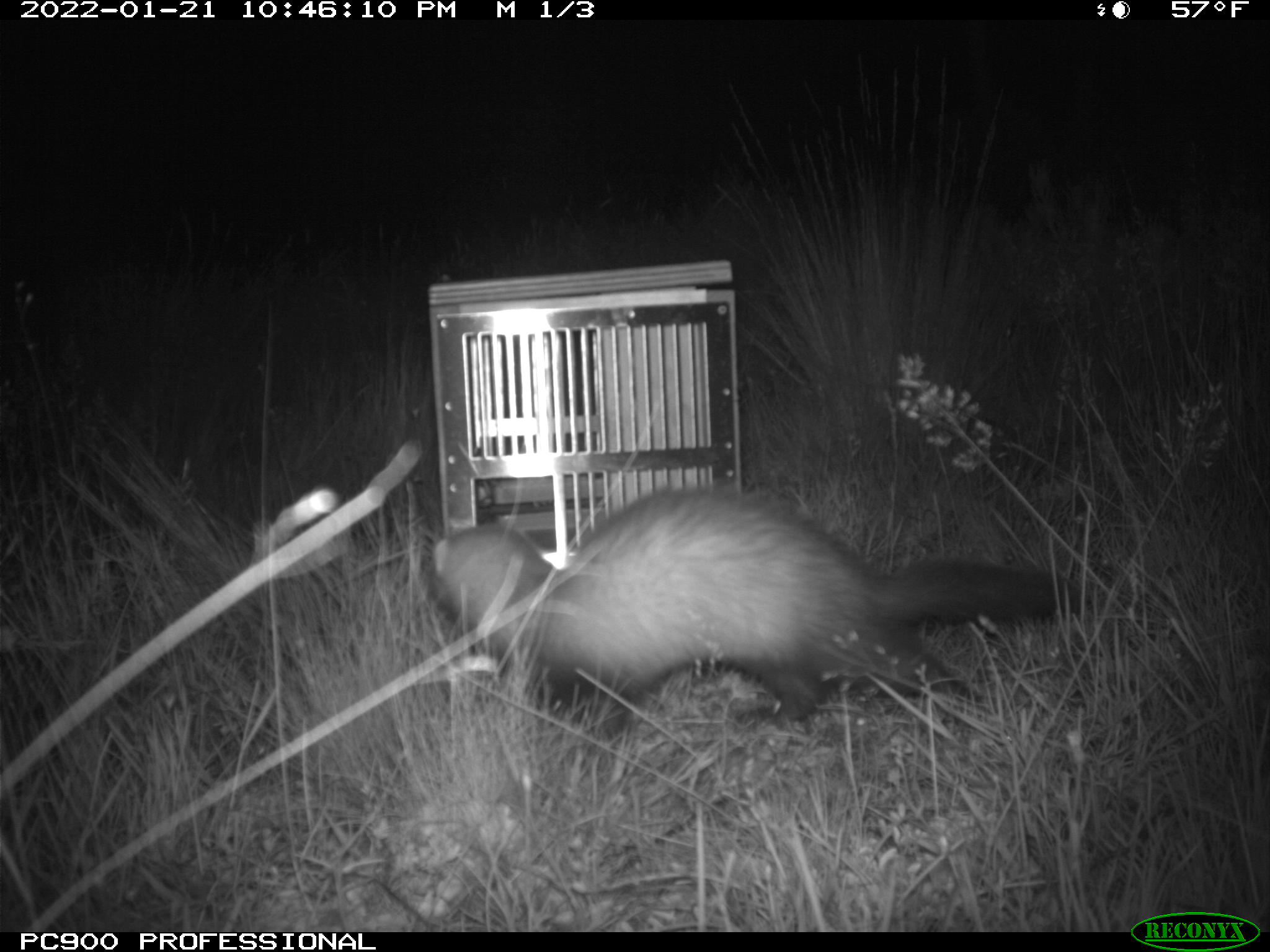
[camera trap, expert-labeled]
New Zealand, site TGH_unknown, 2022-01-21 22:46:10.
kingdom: Animalia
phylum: Chordata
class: Mammalia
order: Carnivora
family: Mustelidae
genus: Mustela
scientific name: Mustela furo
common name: ferret